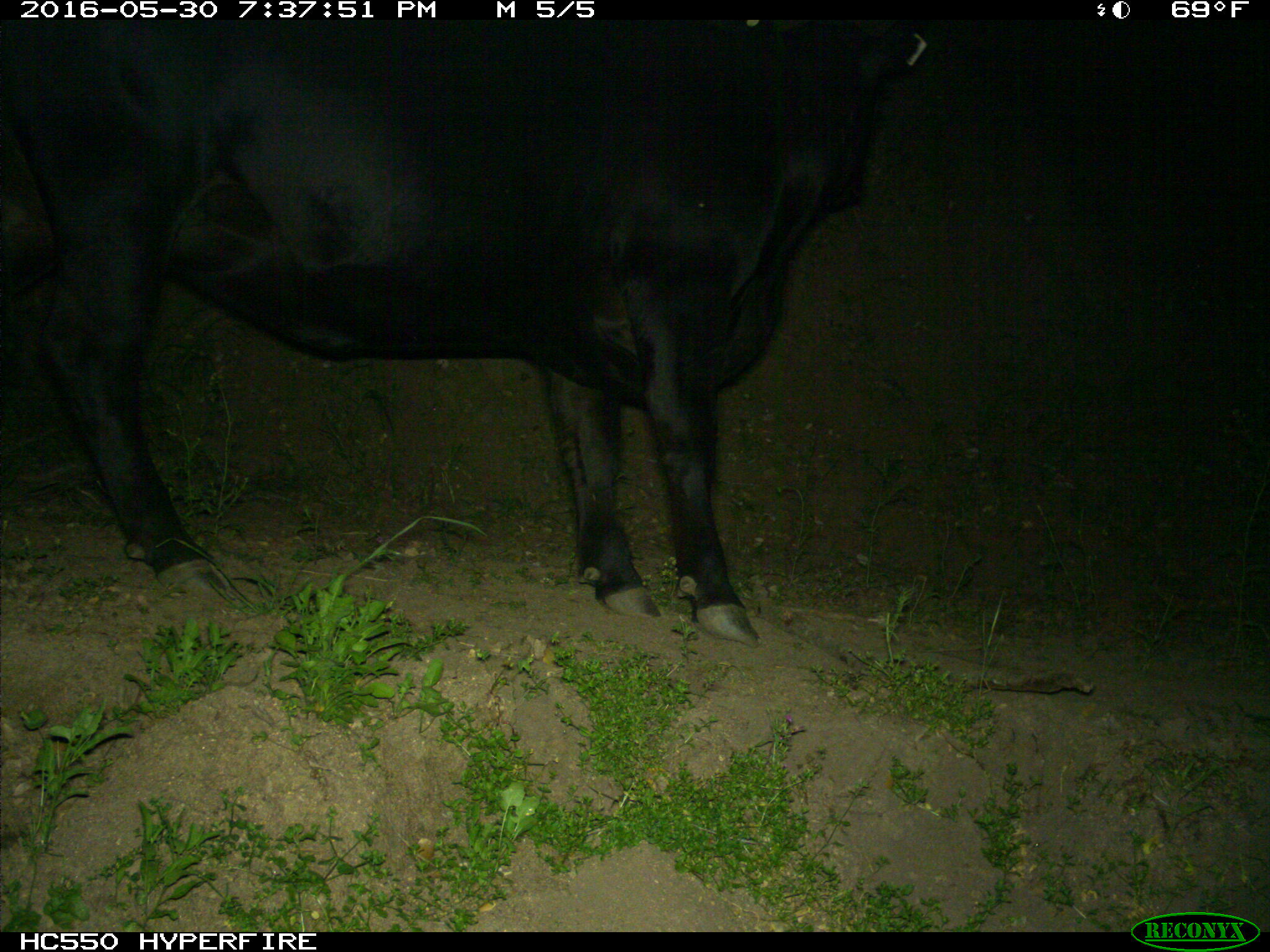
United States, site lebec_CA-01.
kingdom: Animalia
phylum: Chordata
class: Mammalia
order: Artiodactyla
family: Bovidae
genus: Bos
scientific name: Bos taurus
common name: domestic cow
Bos taurus (domestic cow).